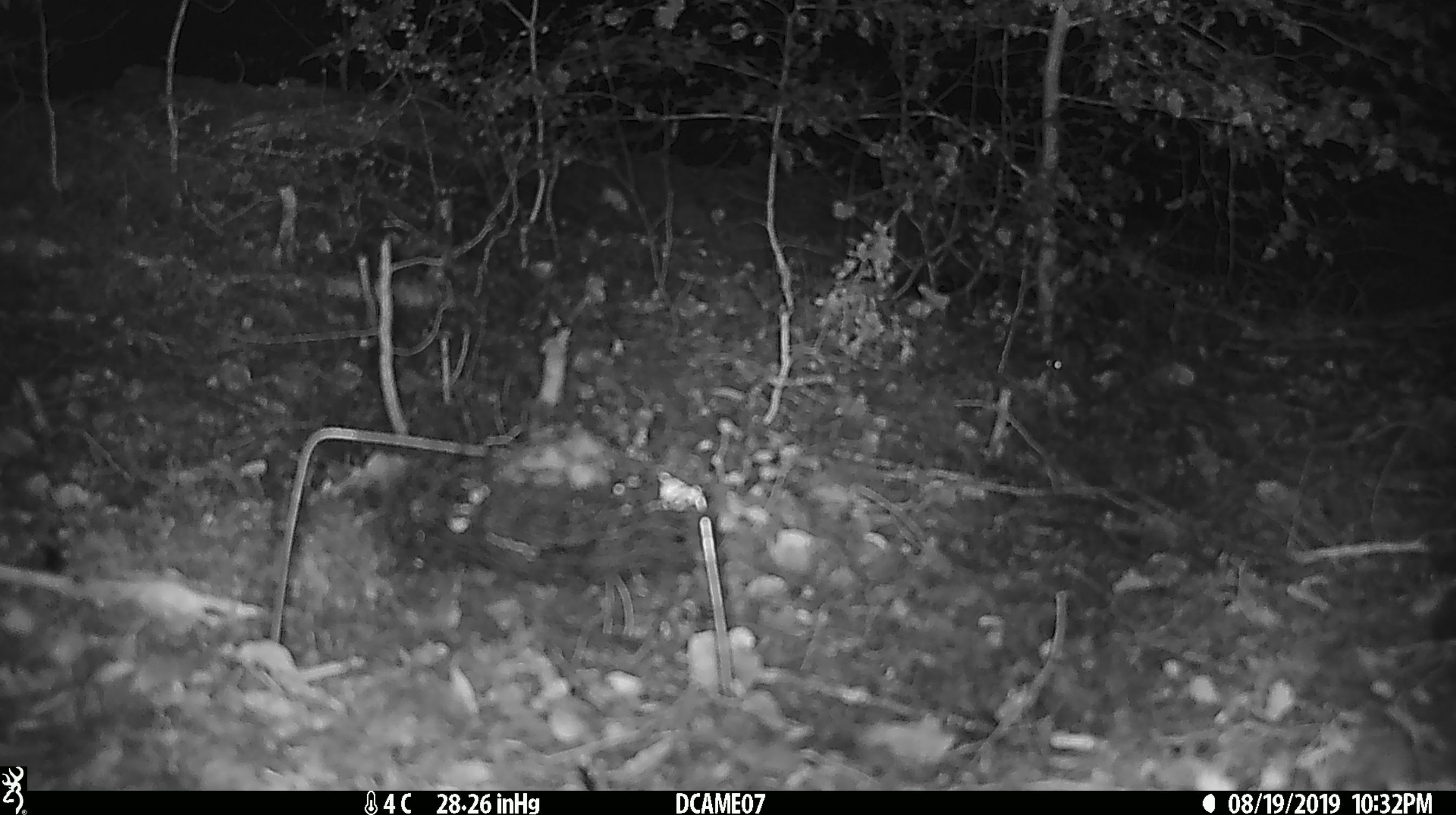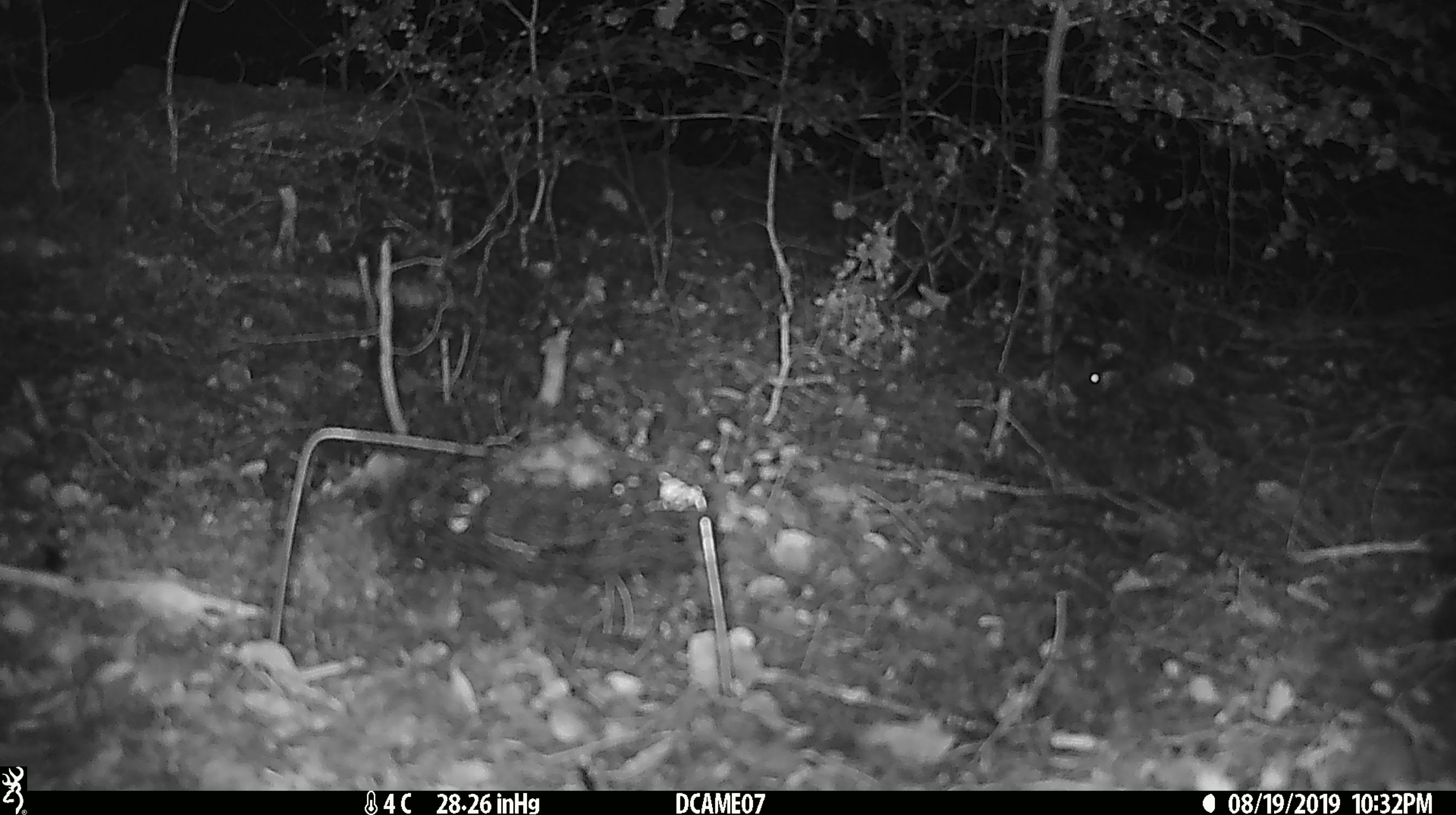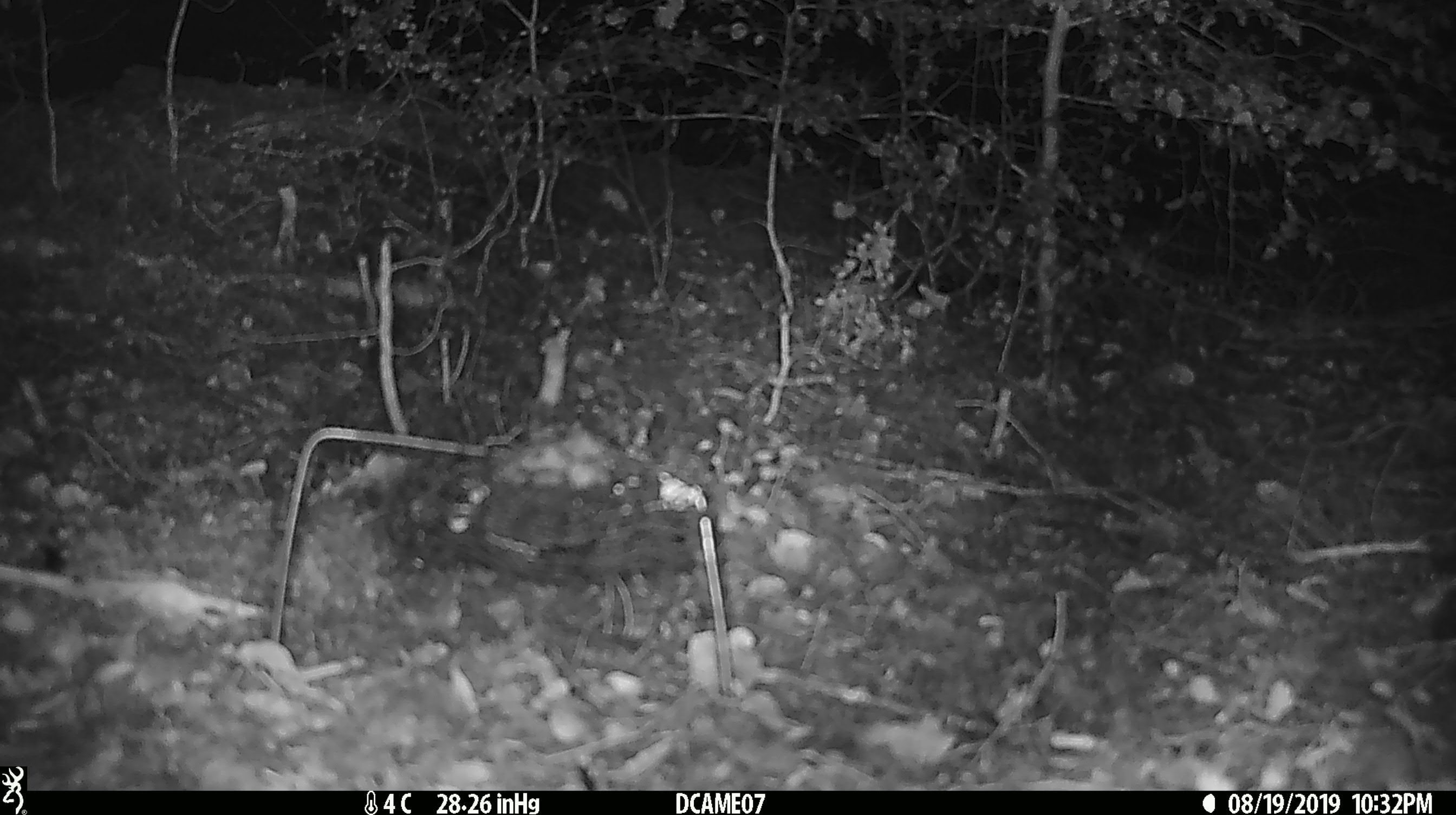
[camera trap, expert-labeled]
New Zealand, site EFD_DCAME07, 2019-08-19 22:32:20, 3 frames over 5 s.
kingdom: Animalia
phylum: Chordata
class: Mammalia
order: Rodentia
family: Muridae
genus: Mus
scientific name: Mus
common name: mouse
Mouse (Mus).